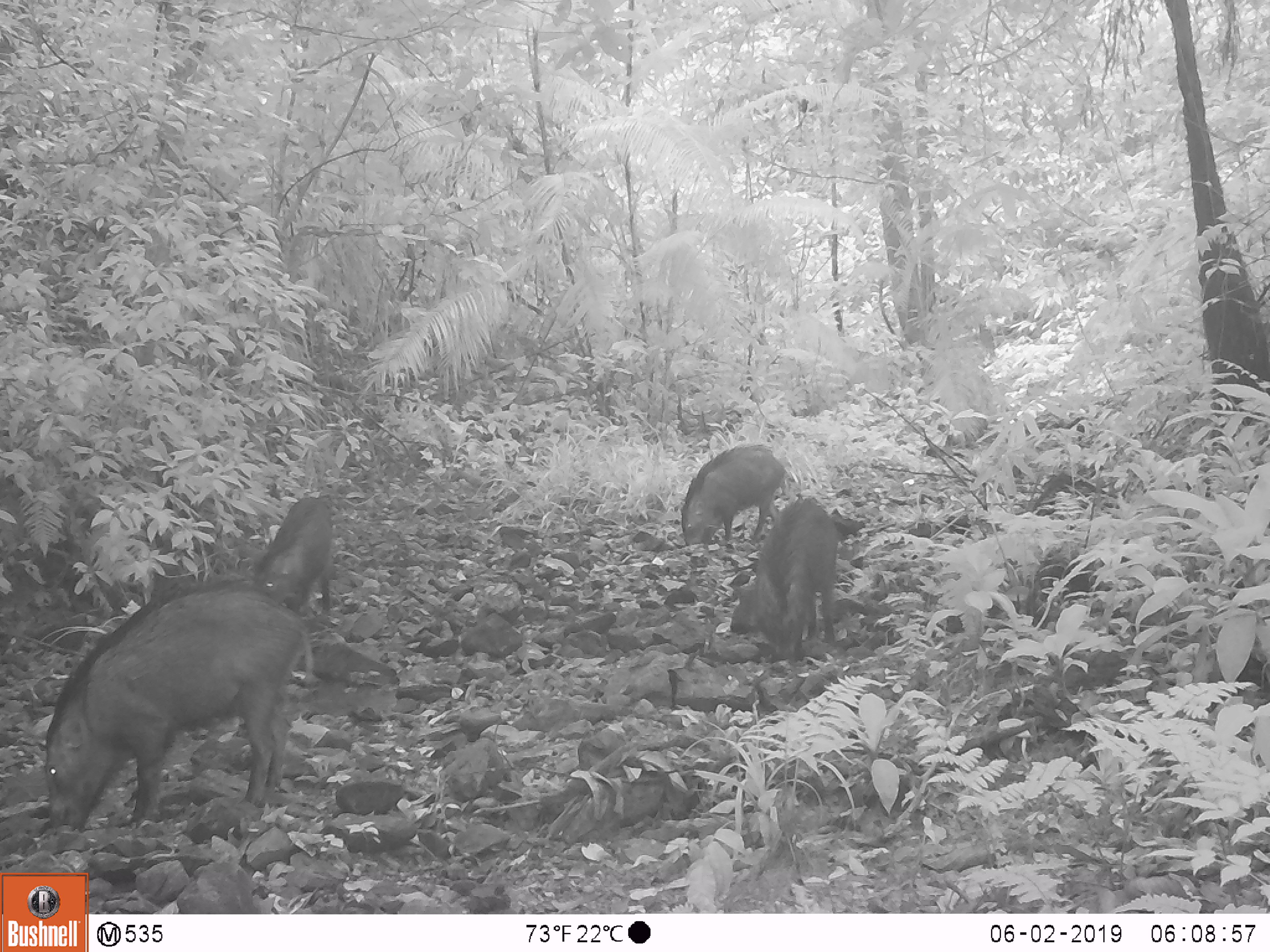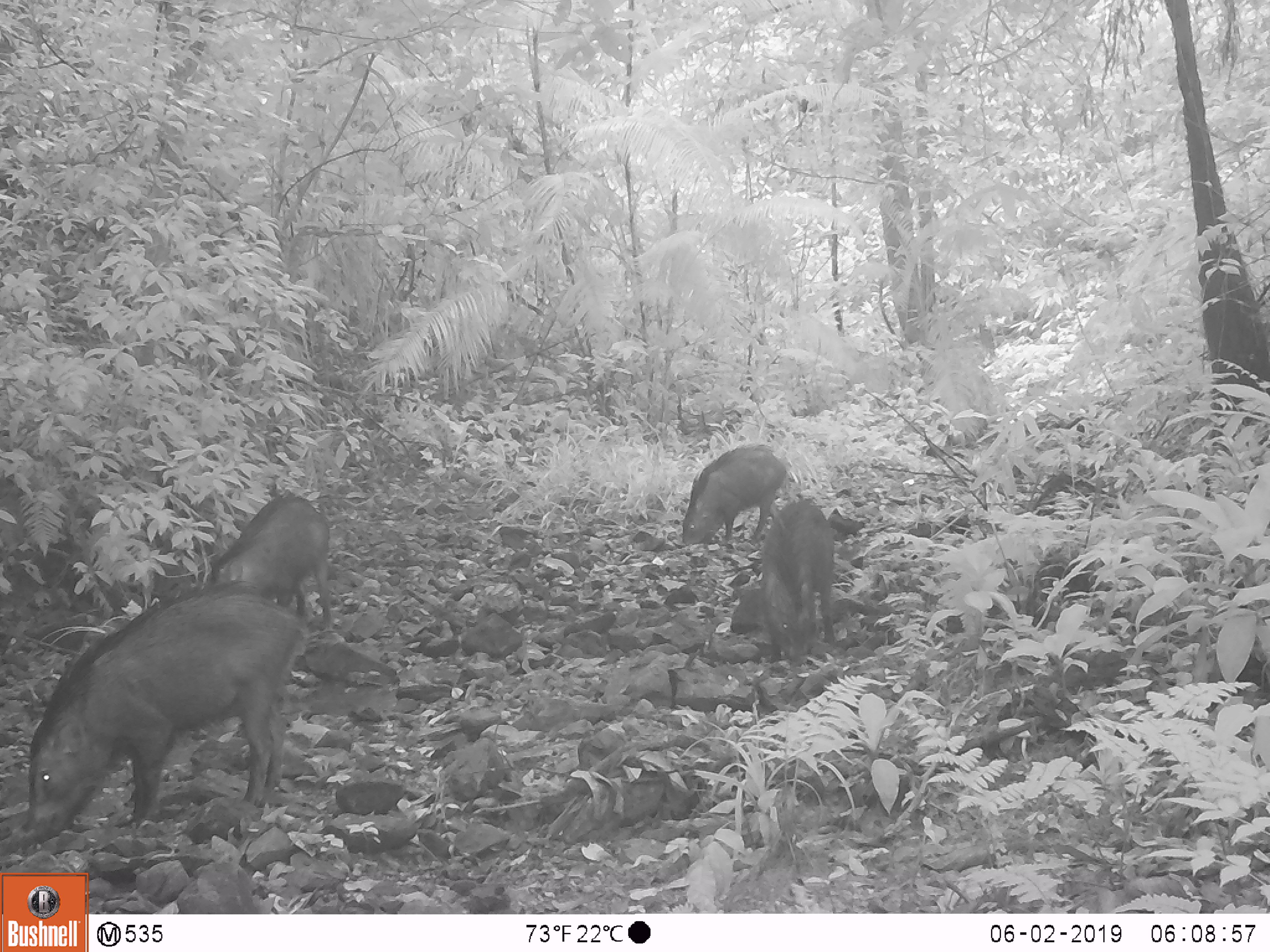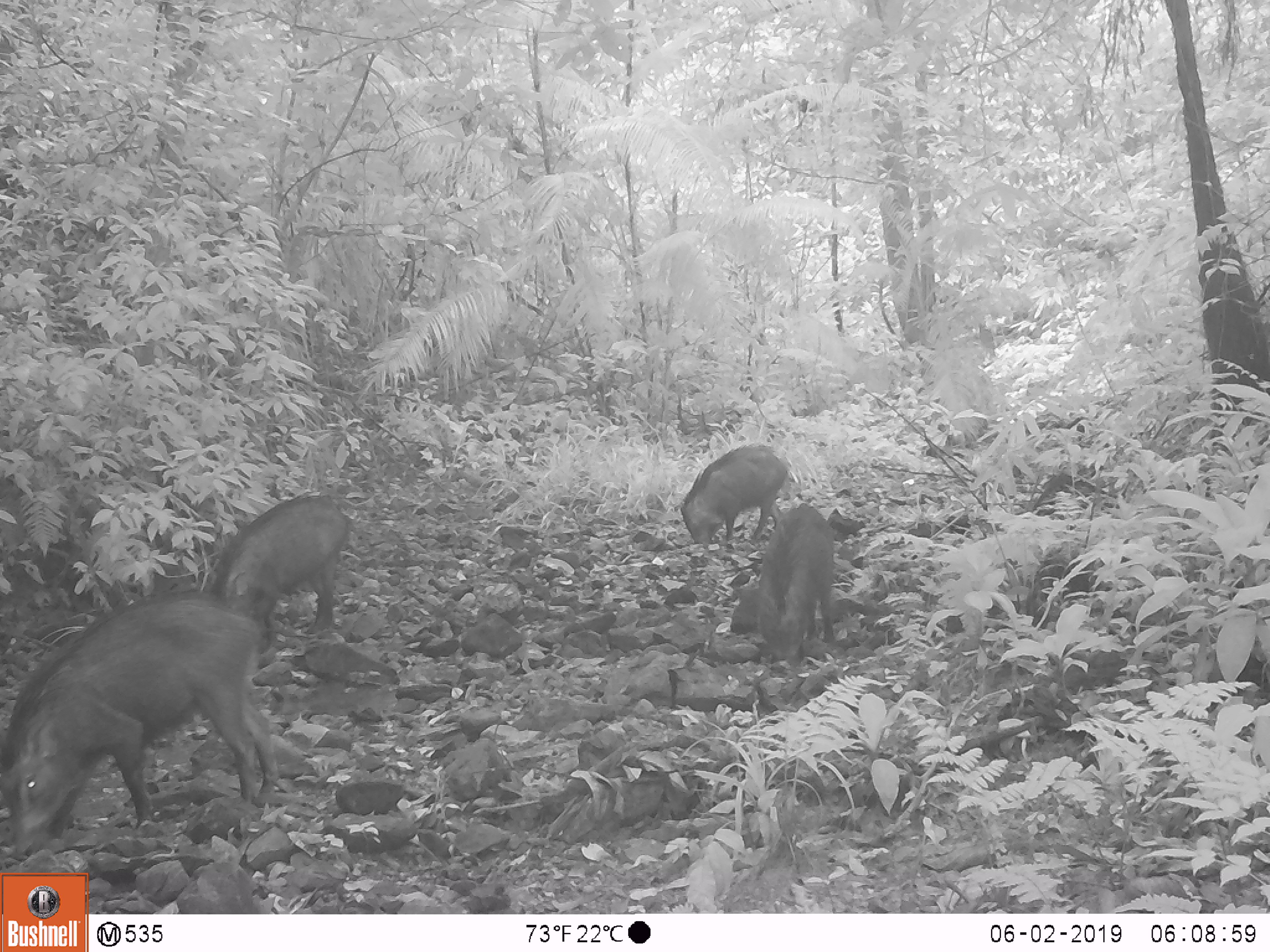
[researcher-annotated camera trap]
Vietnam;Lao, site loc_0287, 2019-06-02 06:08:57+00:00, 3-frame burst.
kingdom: Animalia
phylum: Chordata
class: Mammalia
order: Artiodactyla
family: Suidae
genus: Sus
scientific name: Sus scrofa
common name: eurasian wild pig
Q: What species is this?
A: Eurasian wild pig (Sus scrofa).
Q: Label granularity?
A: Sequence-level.